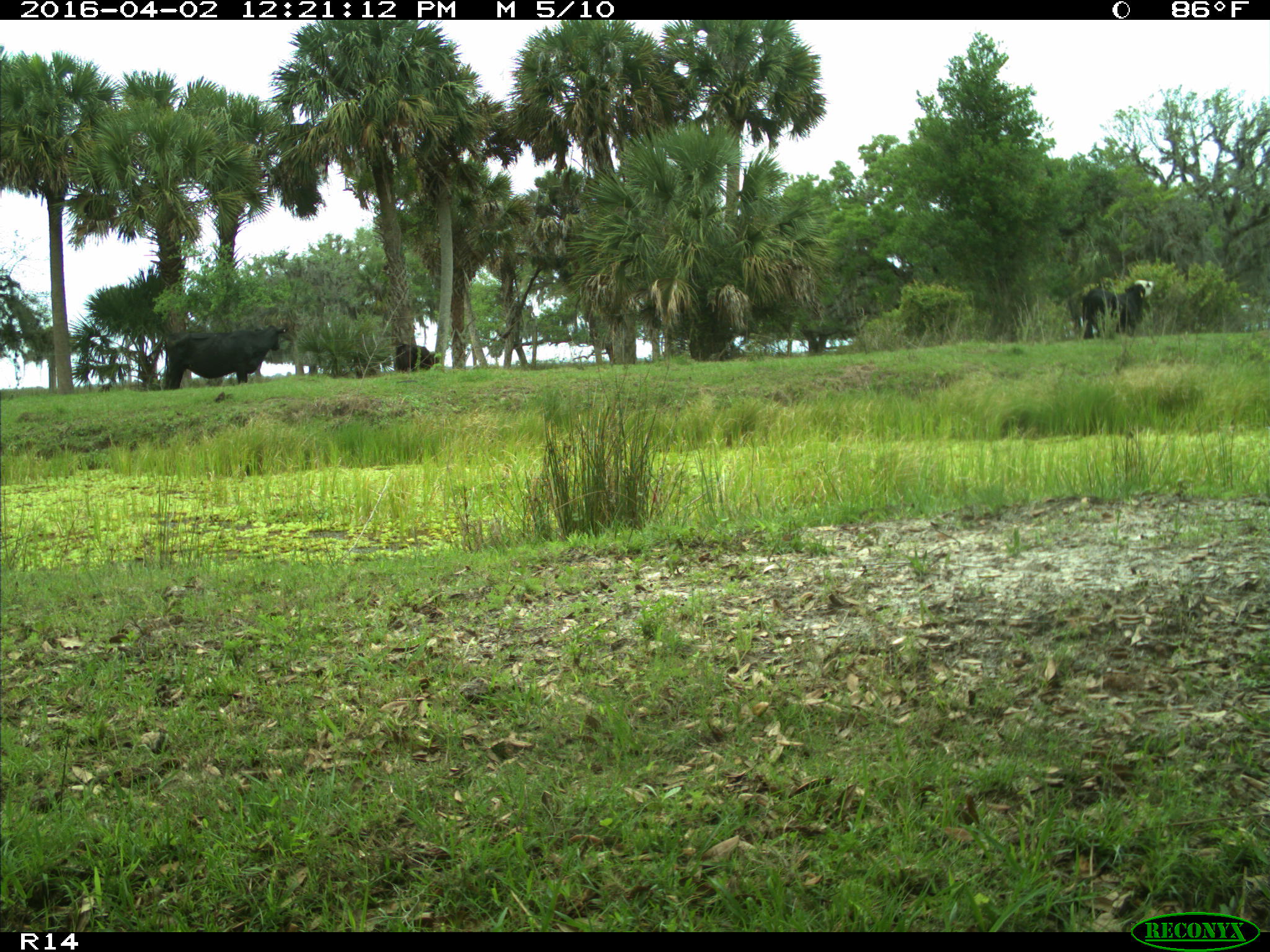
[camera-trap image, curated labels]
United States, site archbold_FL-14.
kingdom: Animalia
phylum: Chordata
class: Mammalia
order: Artiodactyla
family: Bovidae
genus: Bos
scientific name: Bos taurus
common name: domestic cow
Bos taurus (domestic cow).